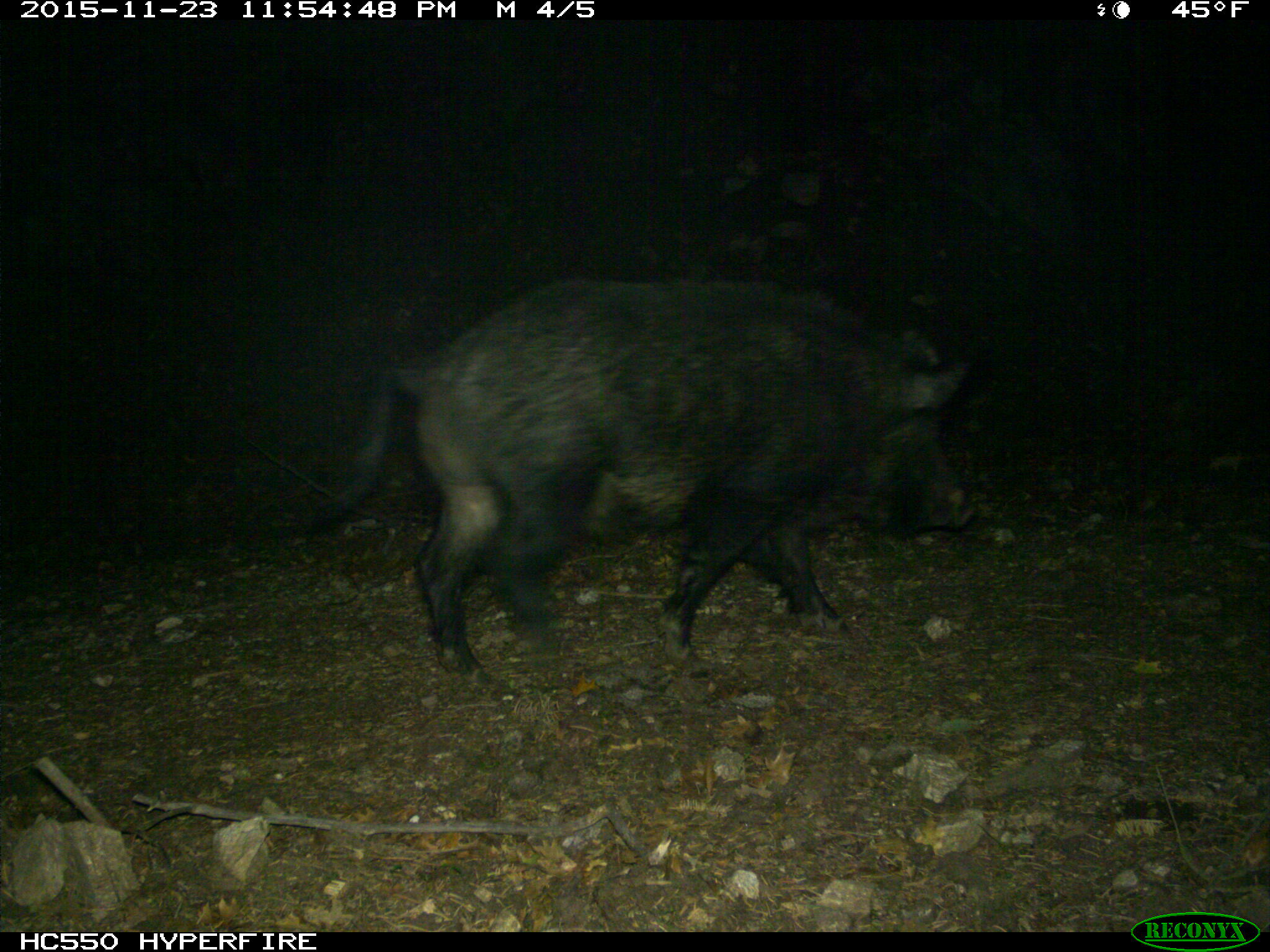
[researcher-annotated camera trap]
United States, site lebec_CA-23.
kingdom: Animalia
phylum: Chordata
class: Mammalia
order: Artiodactyla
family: Suidae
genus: Sus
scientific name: Sus scrofa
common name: wild boar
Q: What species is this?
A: Sus scrofa (wild boar).